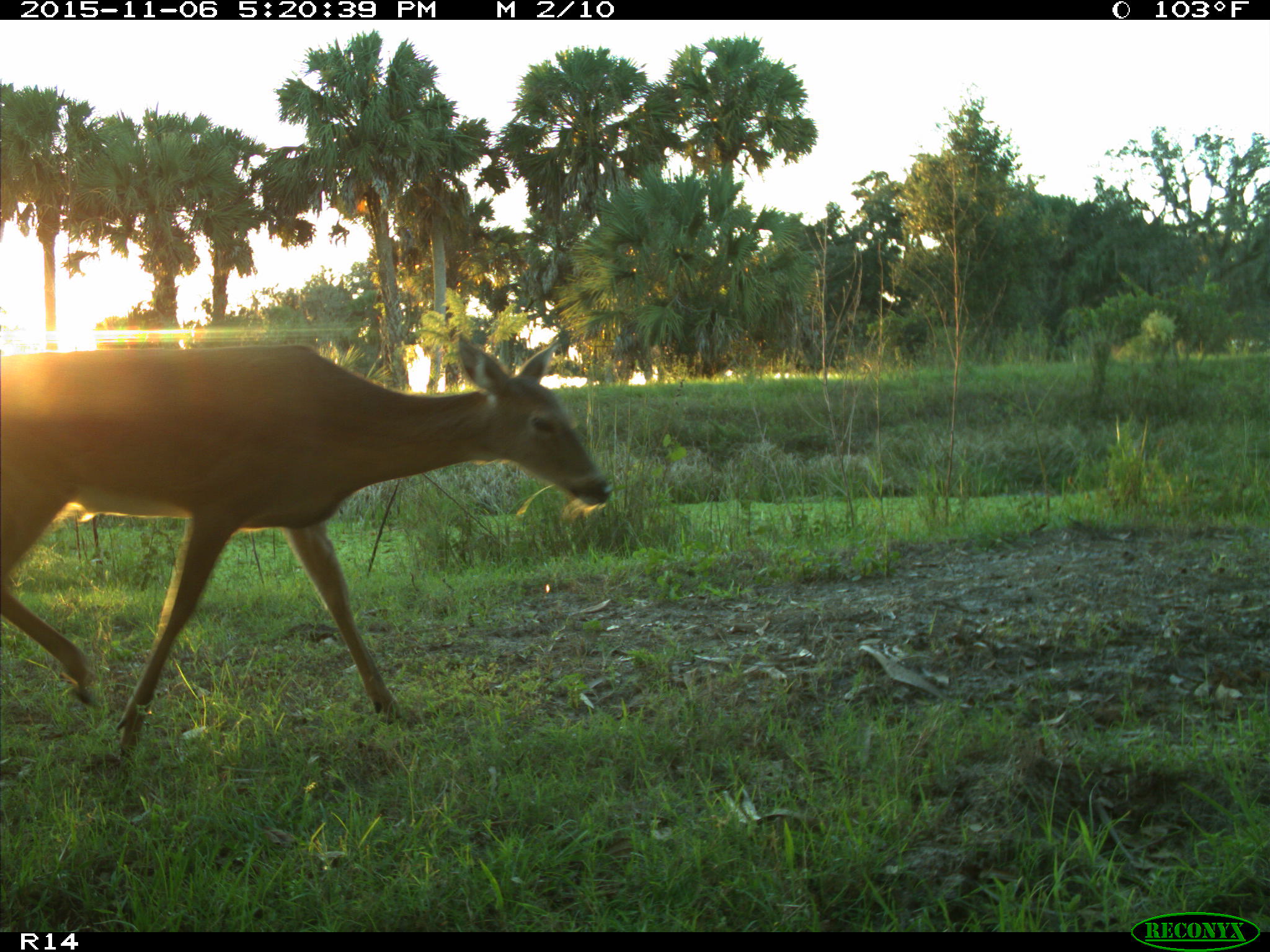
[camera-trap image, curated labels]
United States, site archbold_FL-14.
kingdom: Animalia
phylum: Chordata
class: Mammalia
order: Artiodactyla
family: Cervidae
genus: Odocoileus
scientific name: Odocoileus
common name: deer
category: unidentified deer